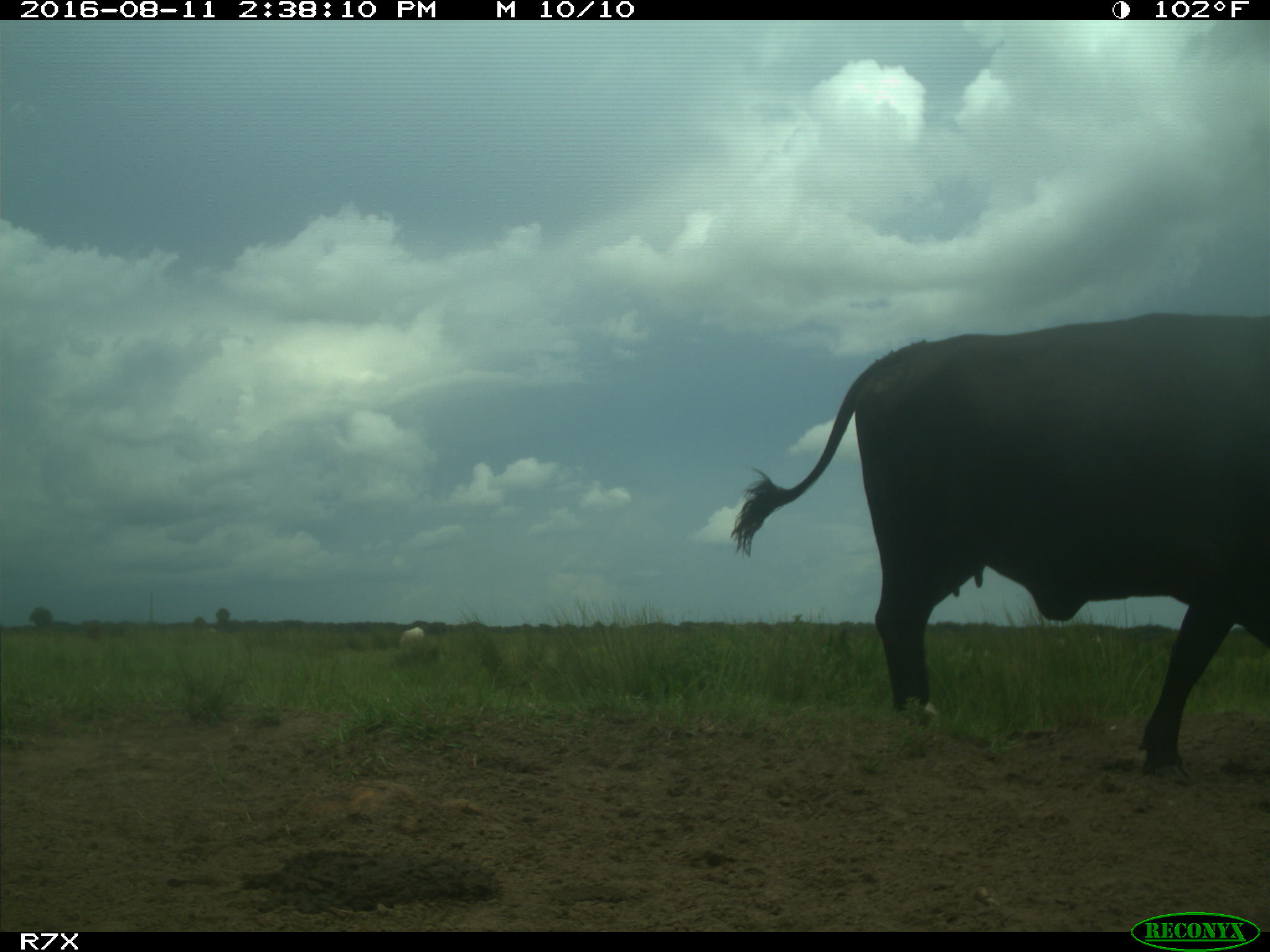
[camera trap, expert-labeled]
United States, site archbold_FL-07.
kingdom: Animalia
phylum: Chordata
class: Mammalia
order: Artiodactyla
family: Bovidae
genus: Bos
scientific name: Bos taurus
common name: domestic cow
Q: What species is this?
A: Bos taurus (domestic cow).